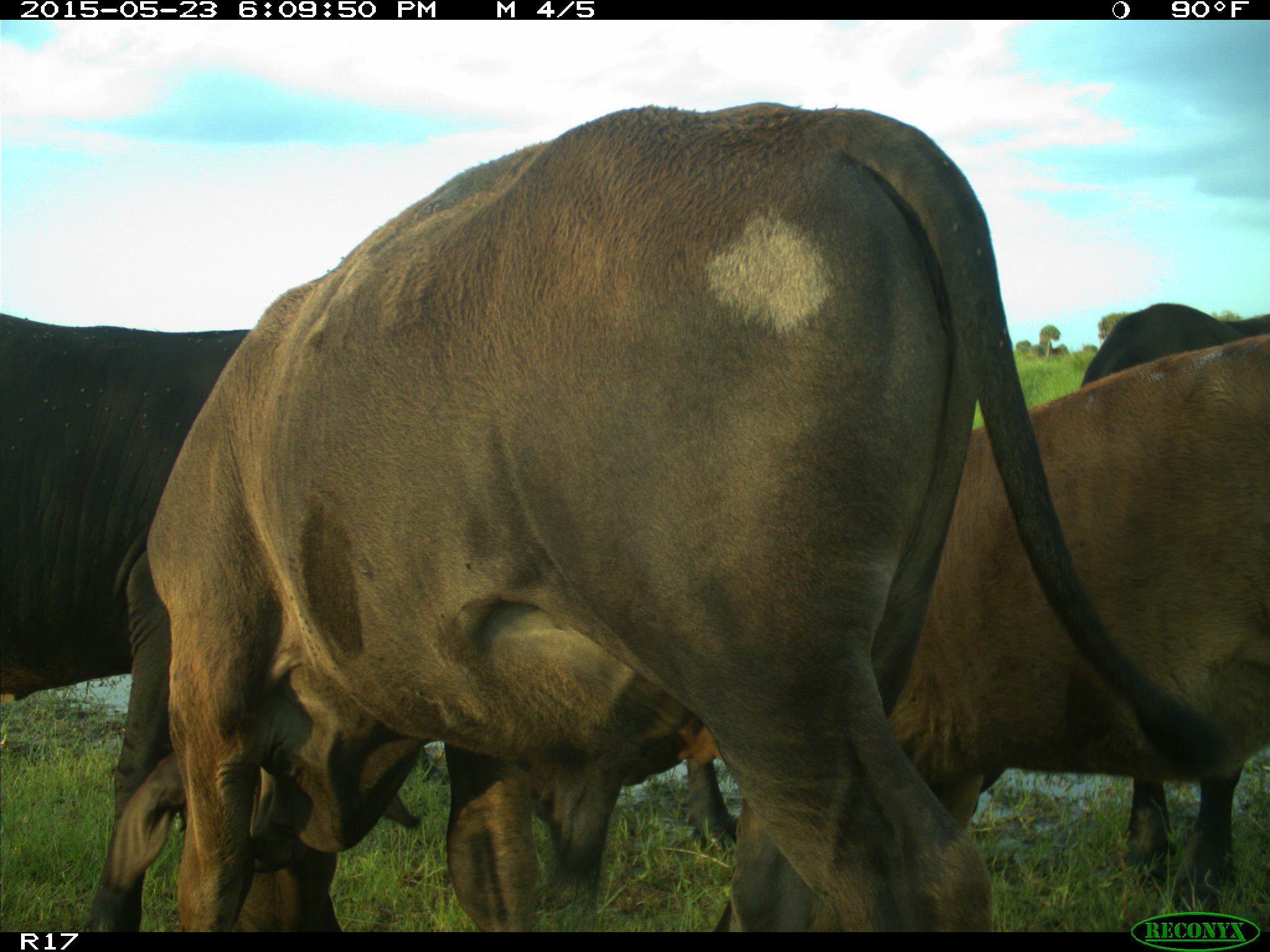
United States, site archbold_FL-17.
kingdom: Animalia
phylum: Chordata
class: Mammalia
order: Artiodactyla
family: Bovidae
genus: Bos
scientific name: Bos taurus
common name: domestic cow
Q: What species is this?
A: Bos taurus (domestic cow).